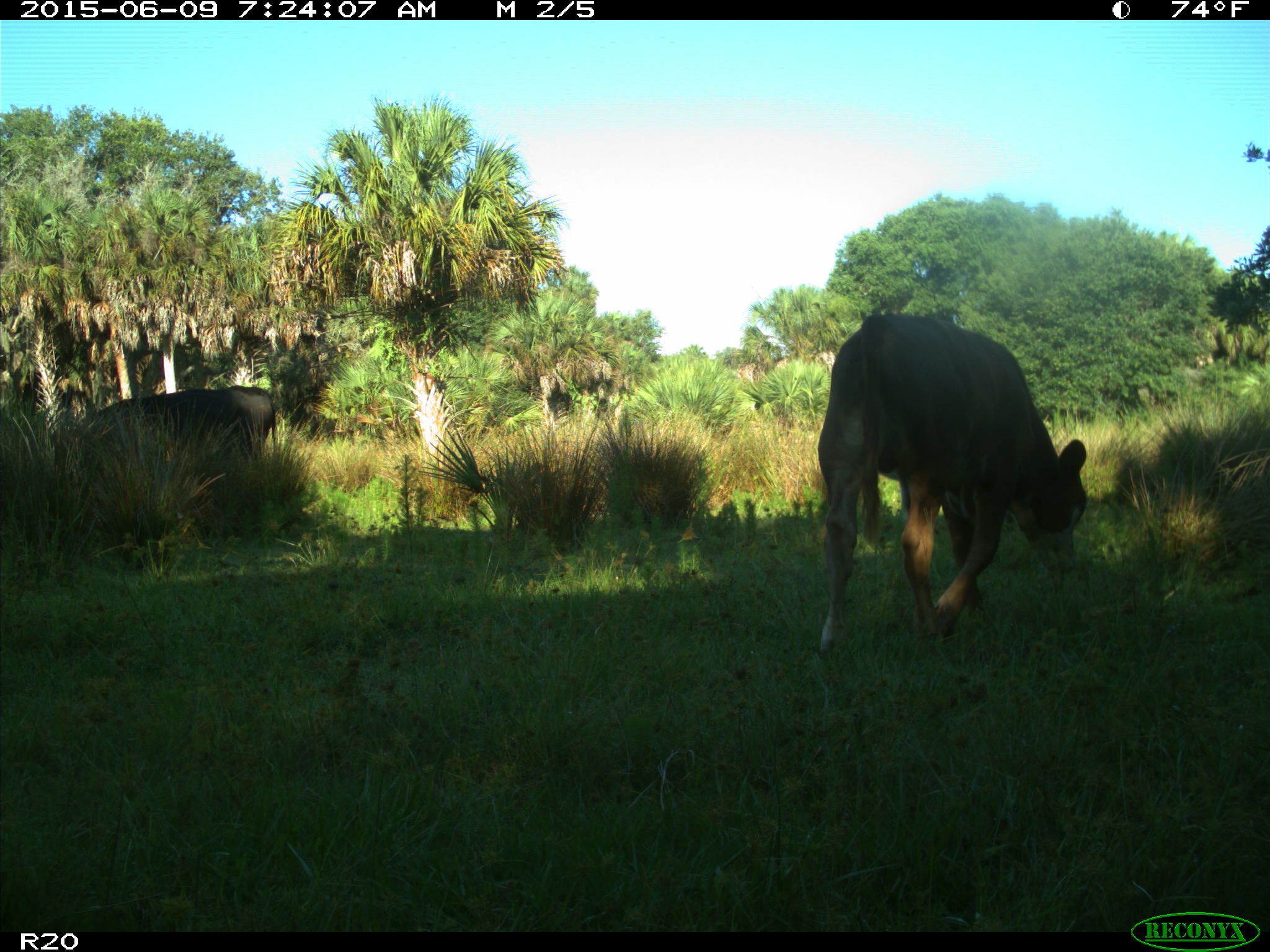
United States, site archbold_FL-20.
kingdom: Animalia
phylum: Chordata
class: Mammalia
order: Artiodactyla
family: Bovidae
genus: Bos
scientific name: Bos taurus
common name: domestic cow